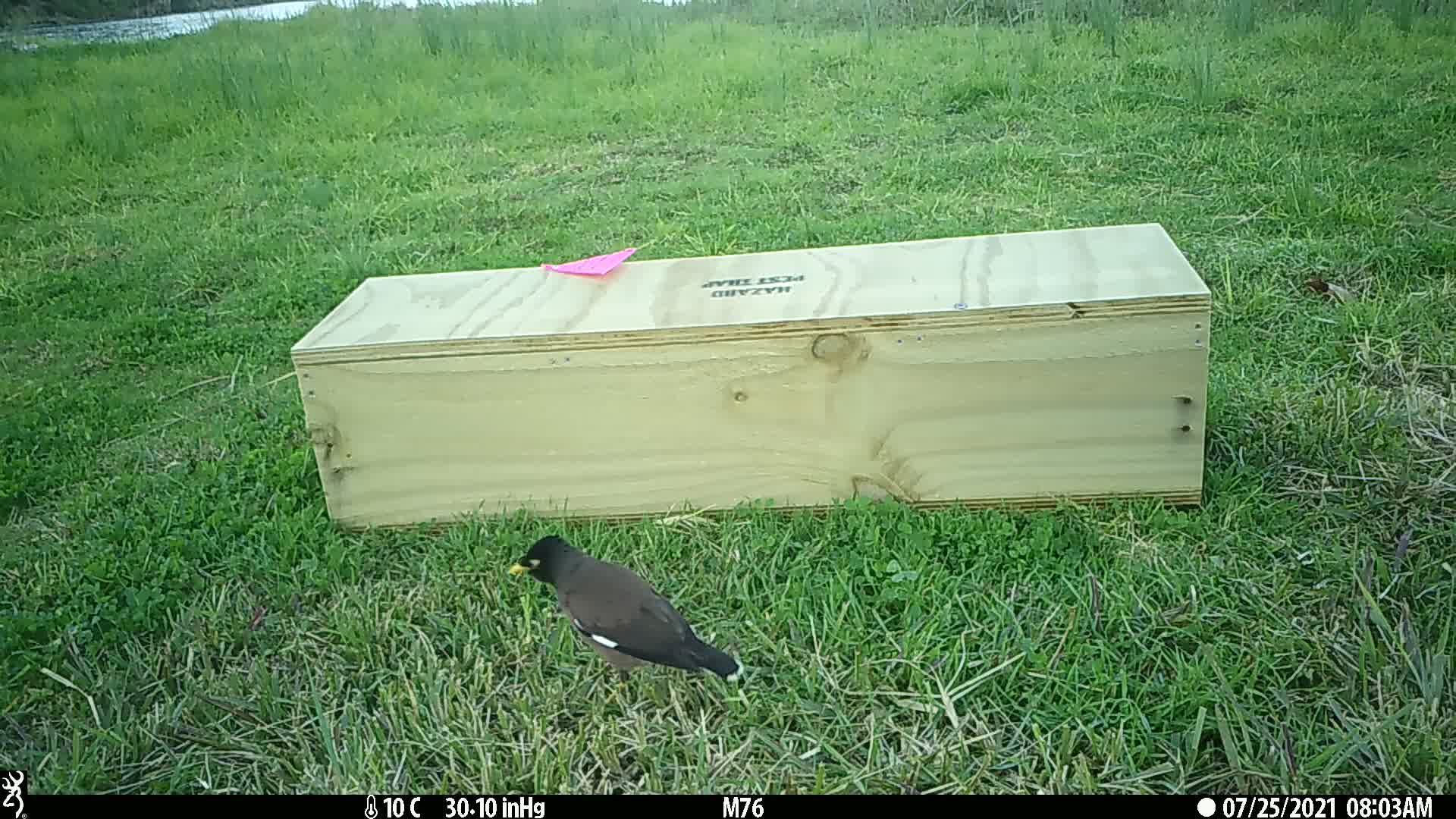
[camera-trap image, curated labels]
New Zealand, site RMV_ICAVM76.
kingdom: Animalia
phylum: Chordata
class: Aves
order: Passeriformes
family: Sturnidae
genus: Acridotheres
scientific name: Acridotheres tristis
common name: common myna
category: myna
Myna (common myna) (Acridotheres tristis).